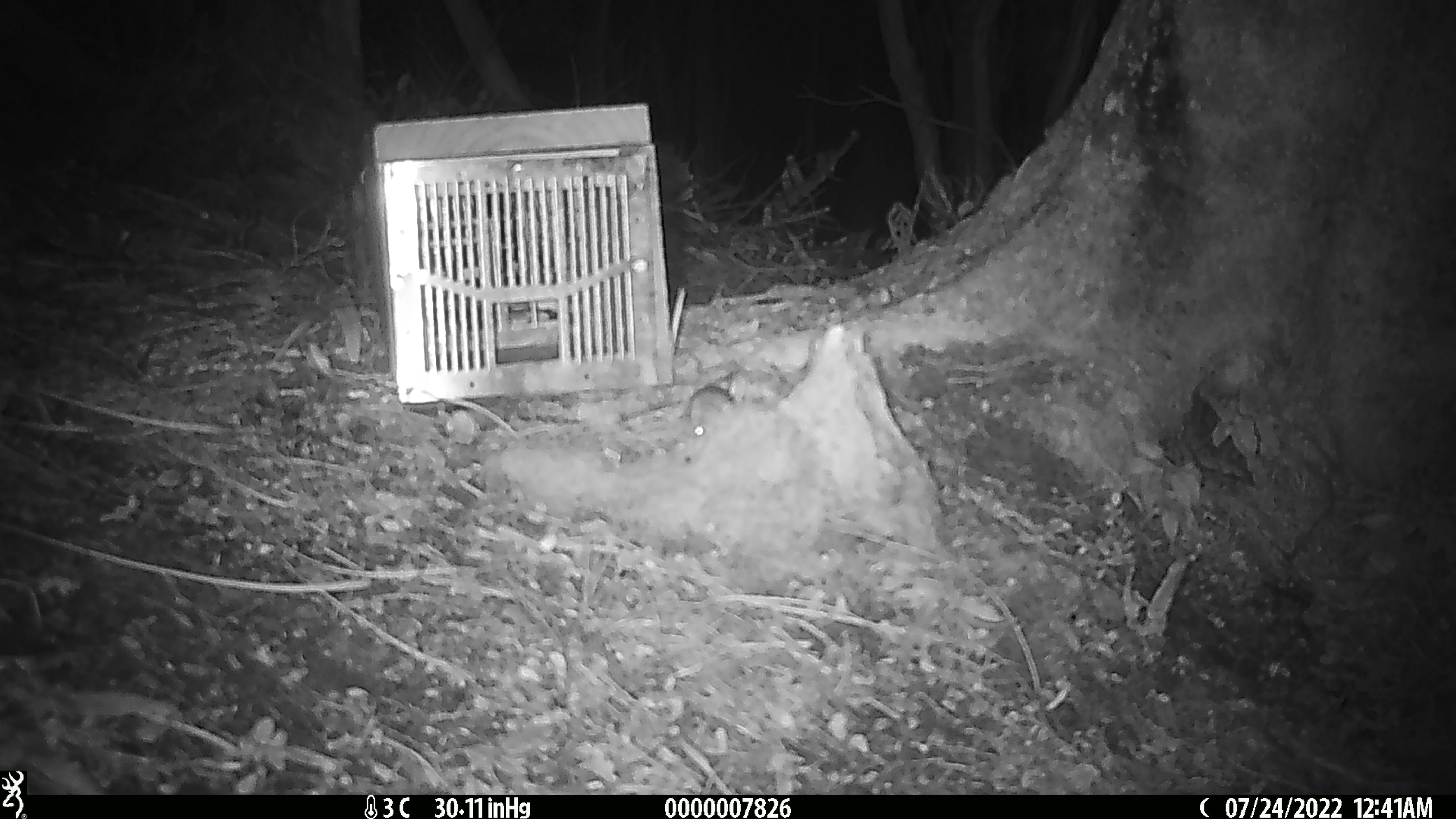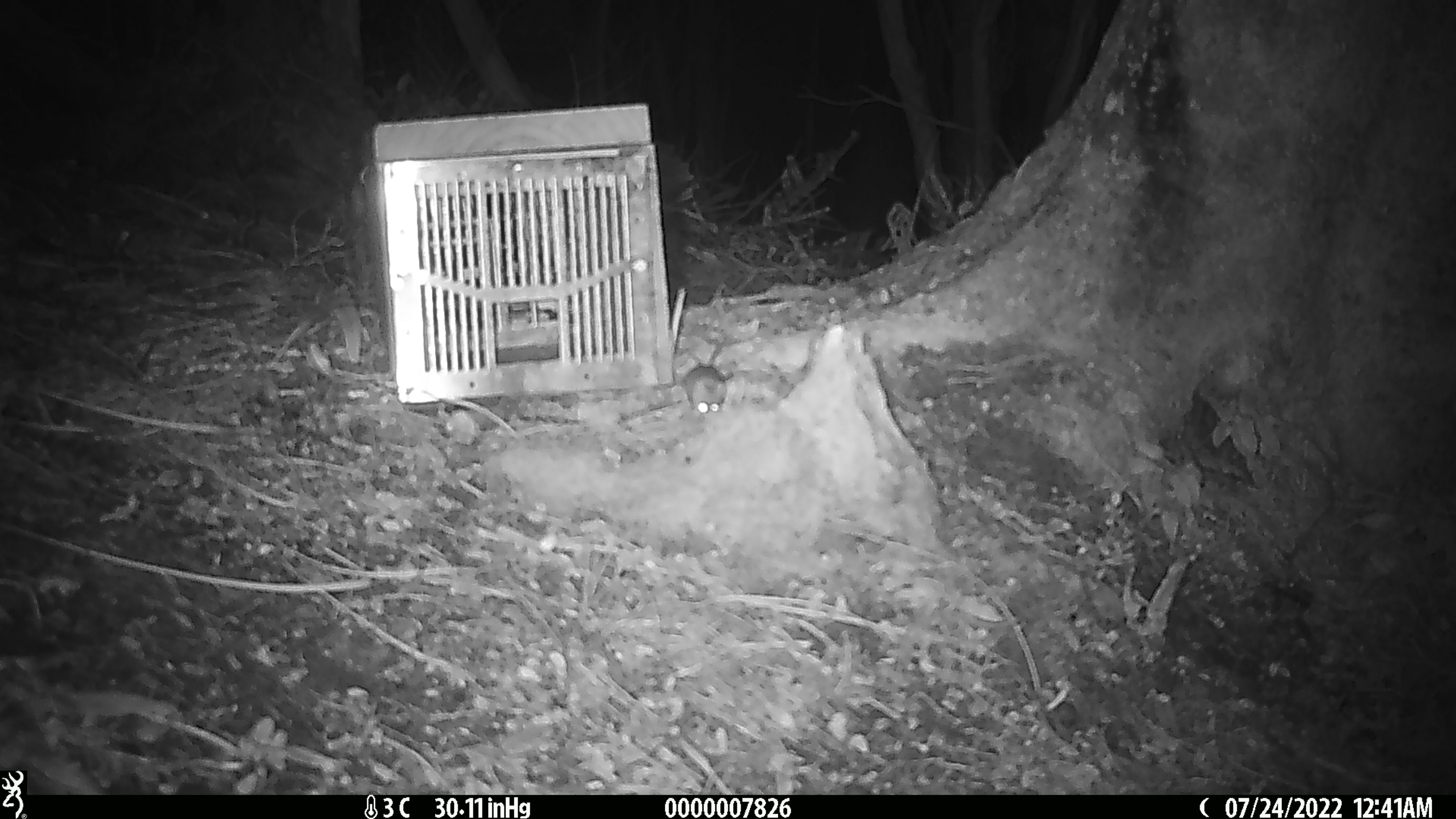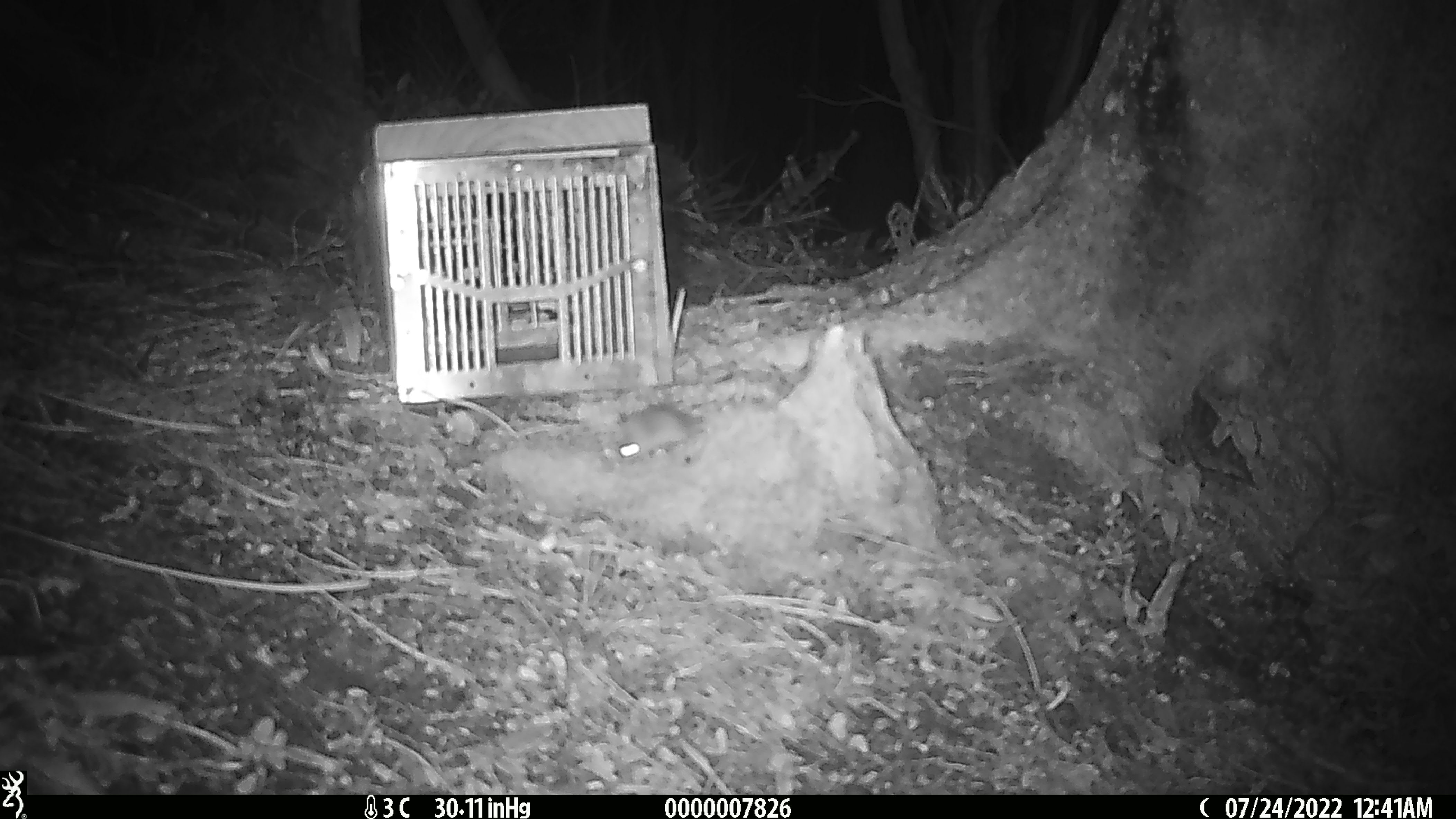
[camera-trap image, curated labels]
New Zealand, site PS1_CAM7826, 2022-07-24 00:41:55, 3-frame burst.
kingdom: Animalia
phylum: Chordata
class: Mammalia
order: Rodentia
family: Muridae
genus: Mus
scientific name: Mus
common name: mouse